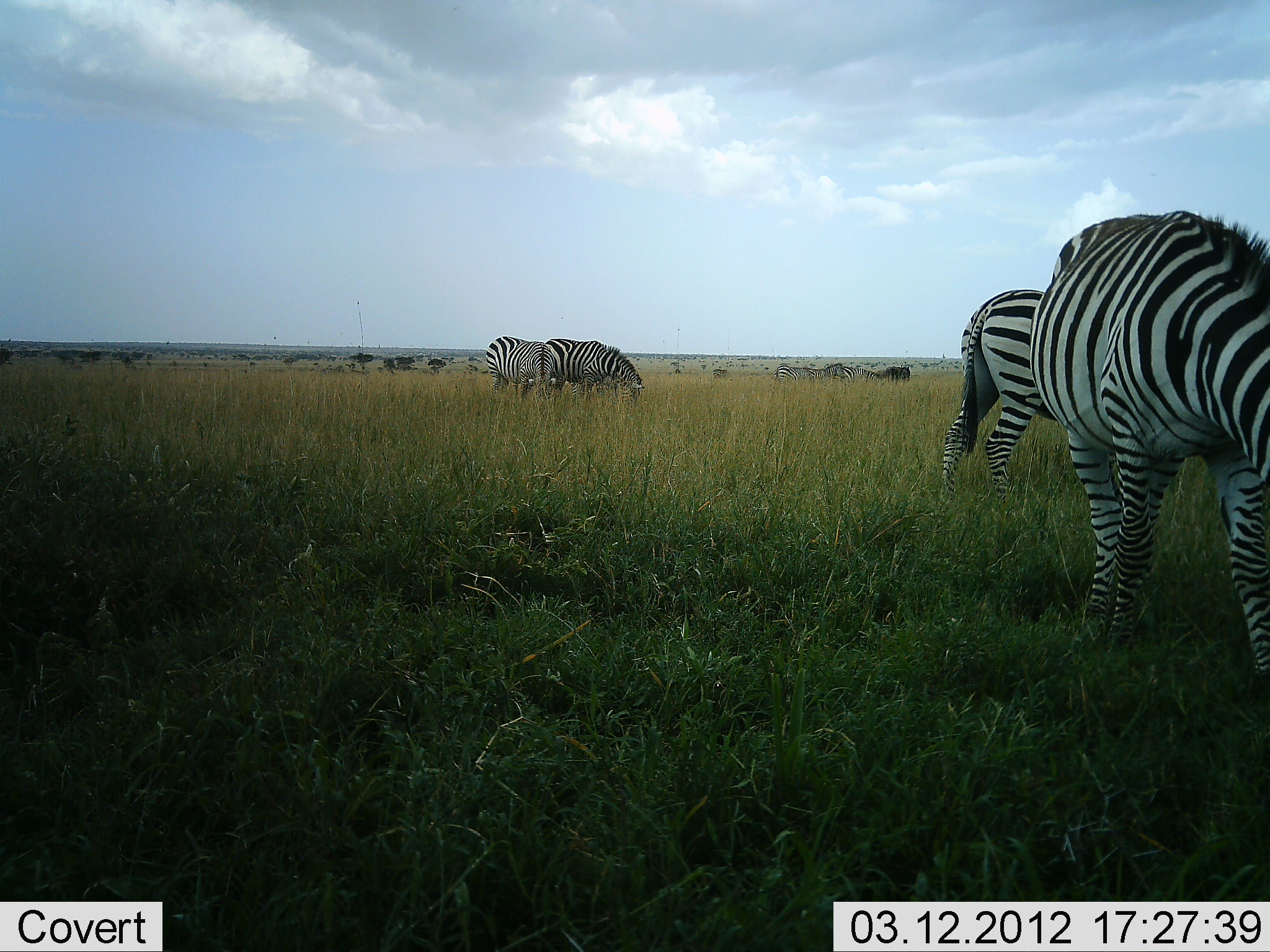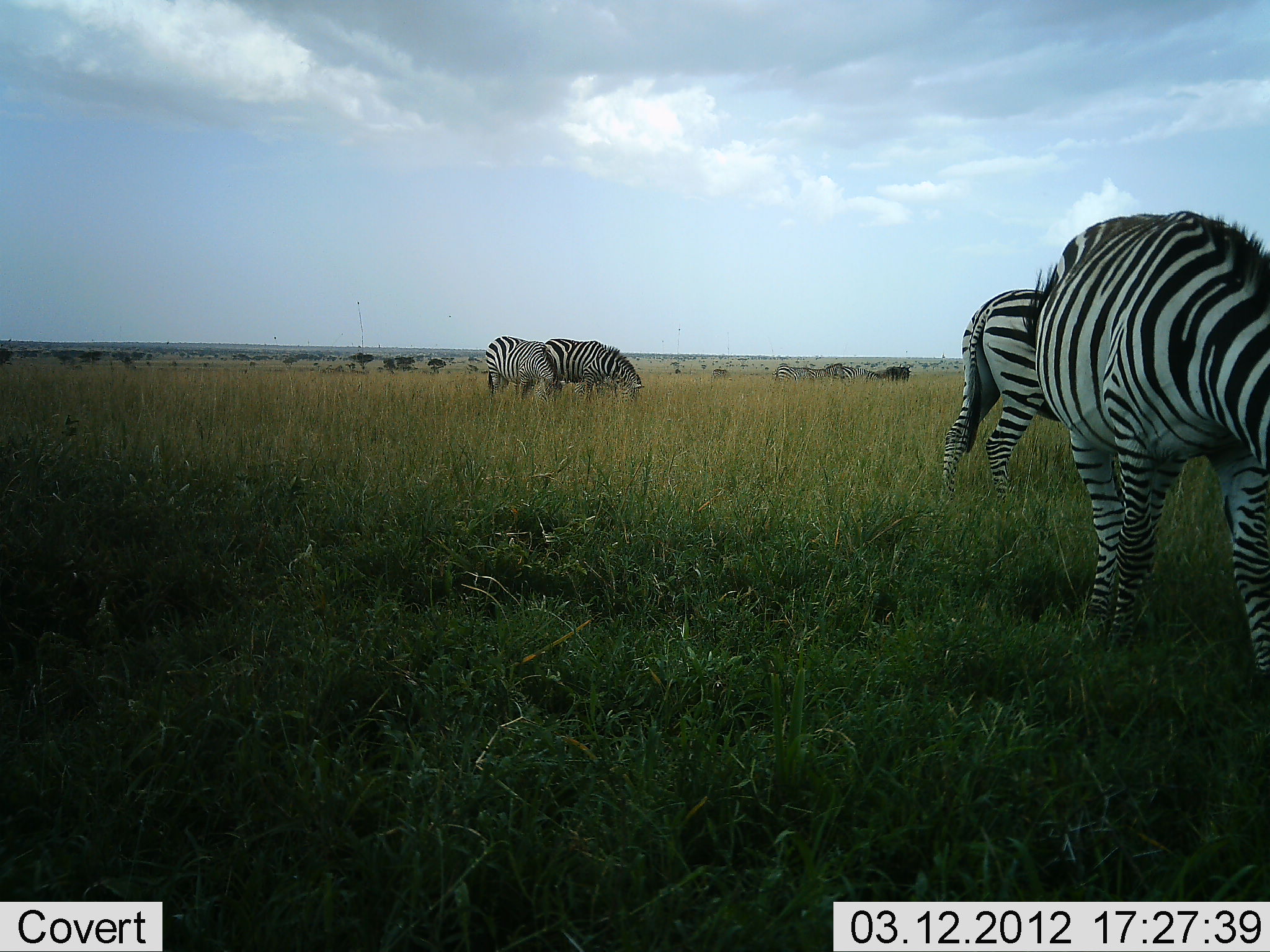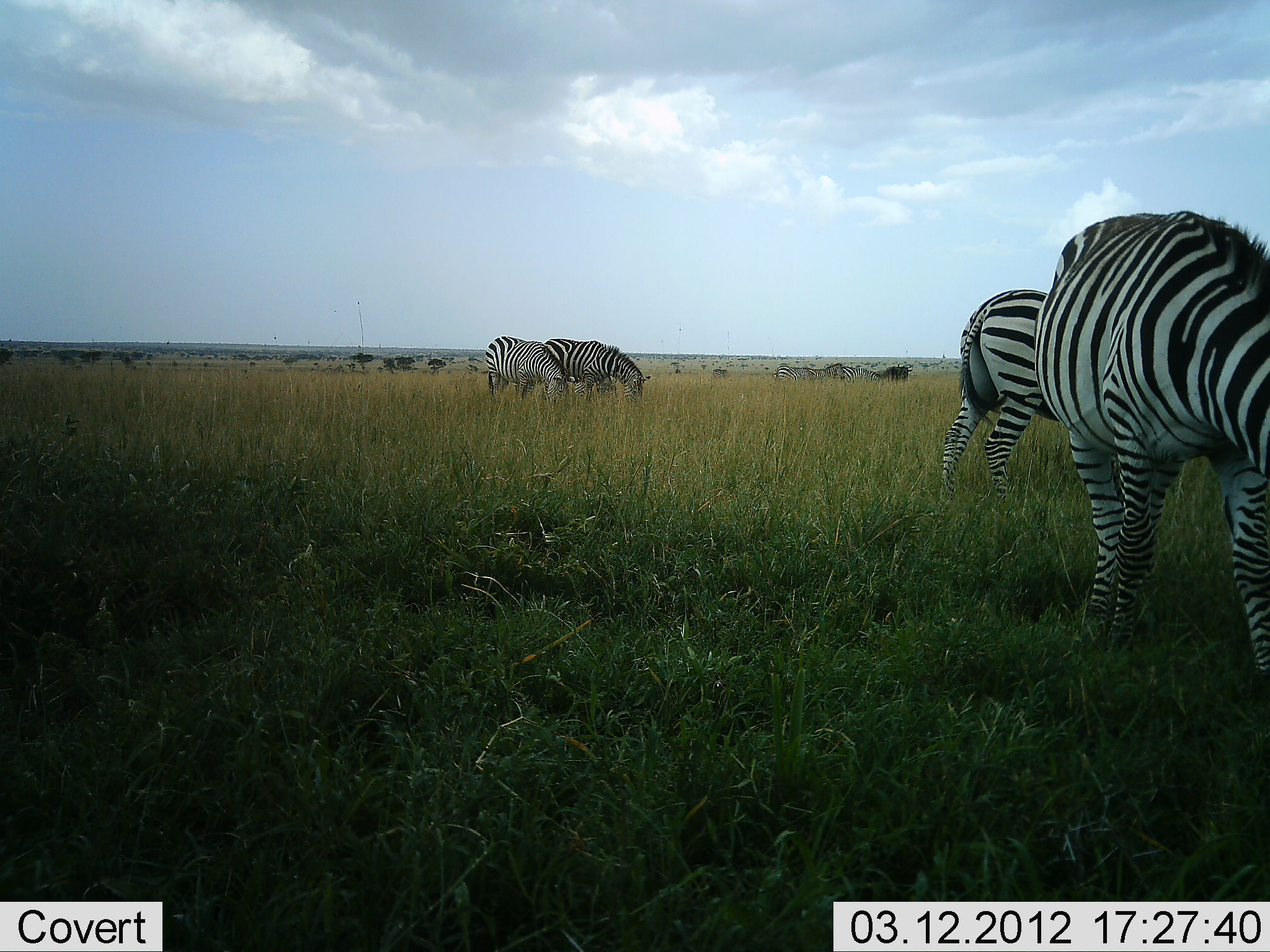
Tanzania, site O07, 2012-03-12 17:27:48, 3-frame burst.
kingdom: Animalia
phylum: Chordata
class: Mammalia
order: Perissodactyla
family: Equidae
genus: Equus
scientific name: Equus quagga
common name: plains zebra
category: zebra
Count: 4.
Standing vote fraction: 30%.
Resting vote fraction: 0%.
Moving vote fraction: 0%.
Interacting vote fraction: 0%.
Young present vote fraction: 0%.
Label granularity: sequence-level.